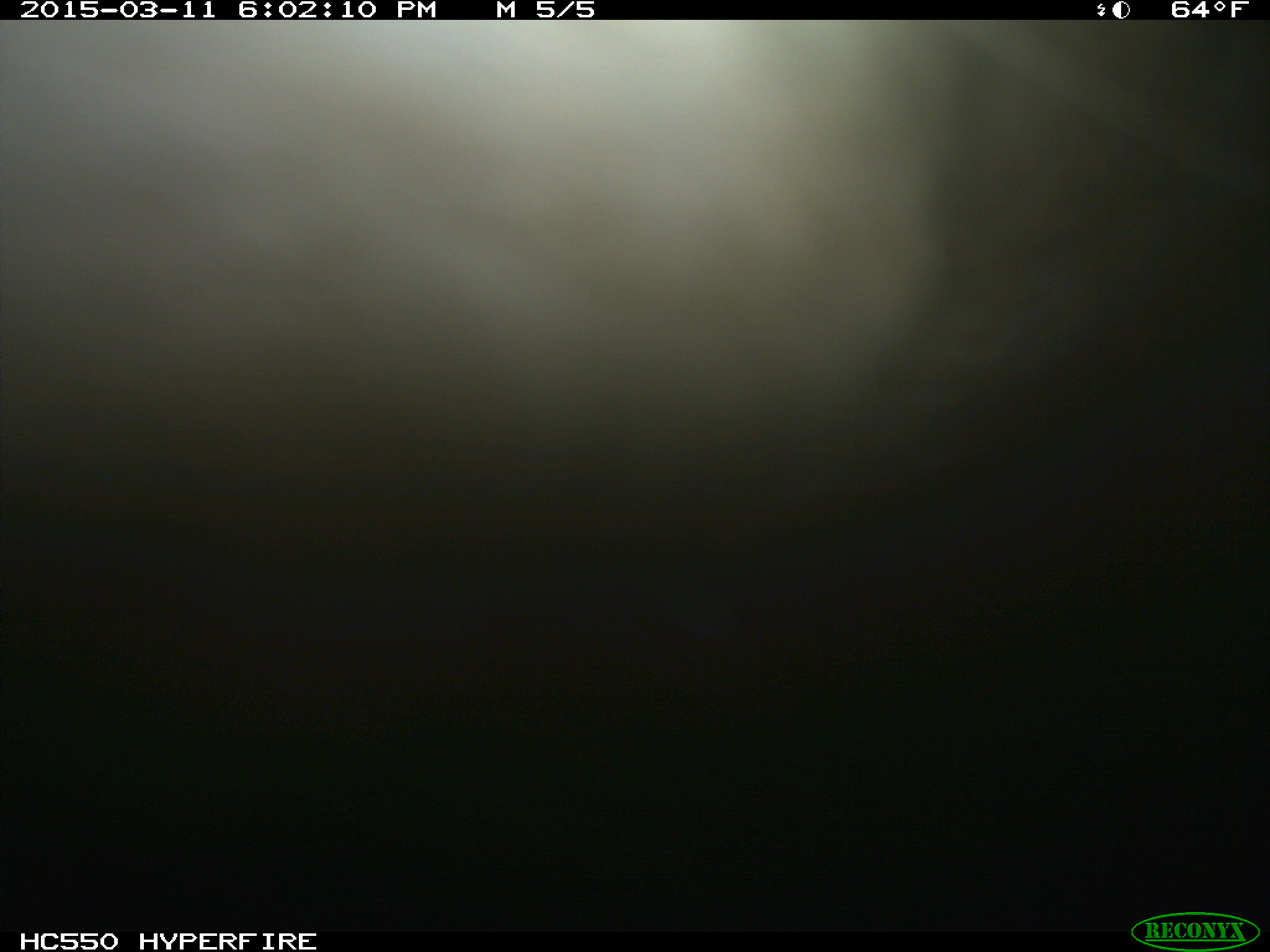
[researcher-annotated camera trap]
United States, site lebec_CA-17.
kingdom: Animalia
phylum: Chordata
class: Mammalia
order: Artiodactyla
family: Bovidae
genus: Bos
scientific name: Bos taurus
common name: domestic cow